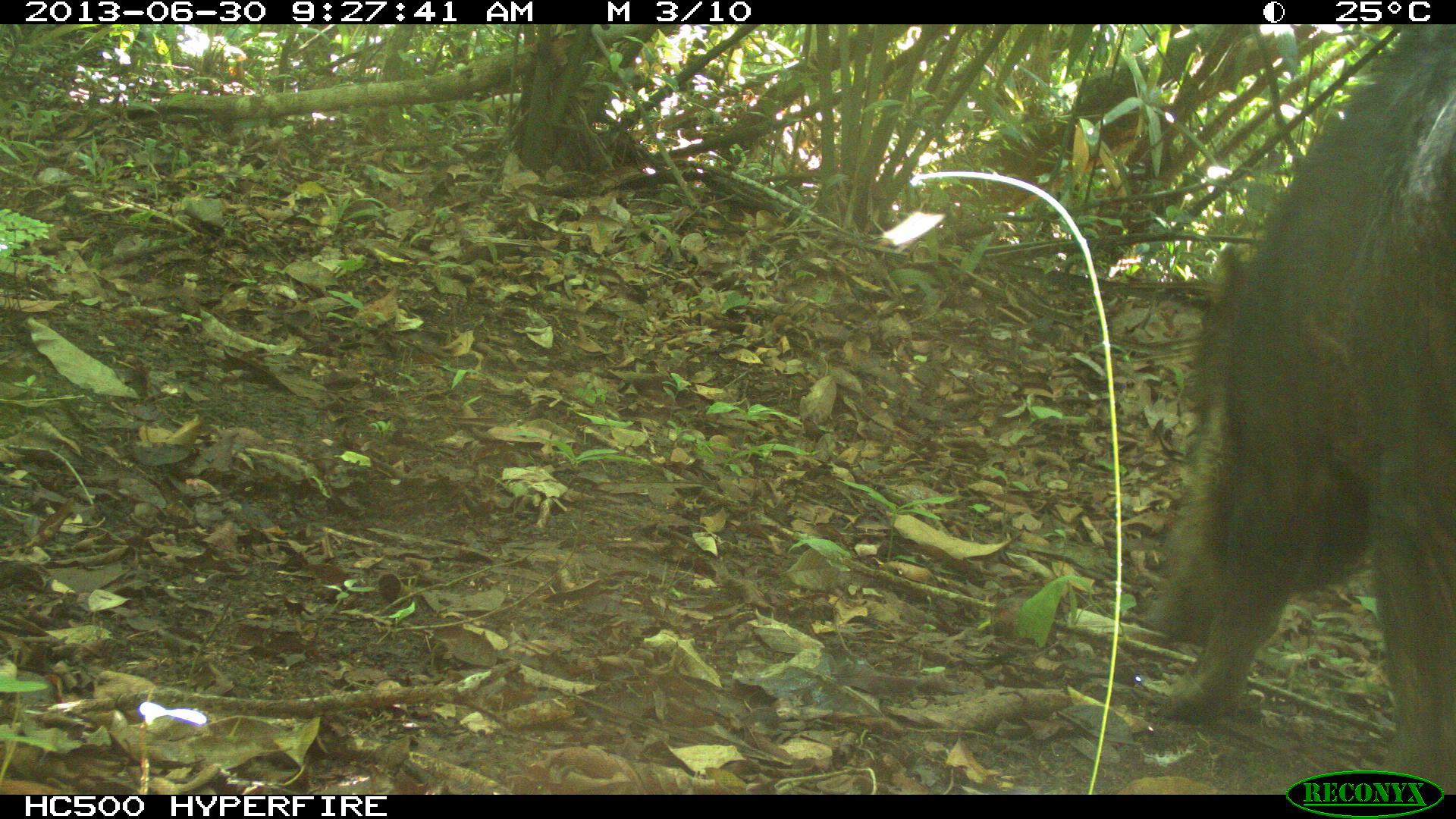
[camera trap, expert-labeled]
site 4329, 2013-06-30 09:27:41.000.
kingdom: Animalia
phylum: Chordata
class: Mammalia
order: Artiodactyla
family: Tayassuidae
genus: Tayassu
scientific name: Tayassu pecari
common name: white-lipped peccary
Tayassu pecari (white-lipped peccary), count 1.